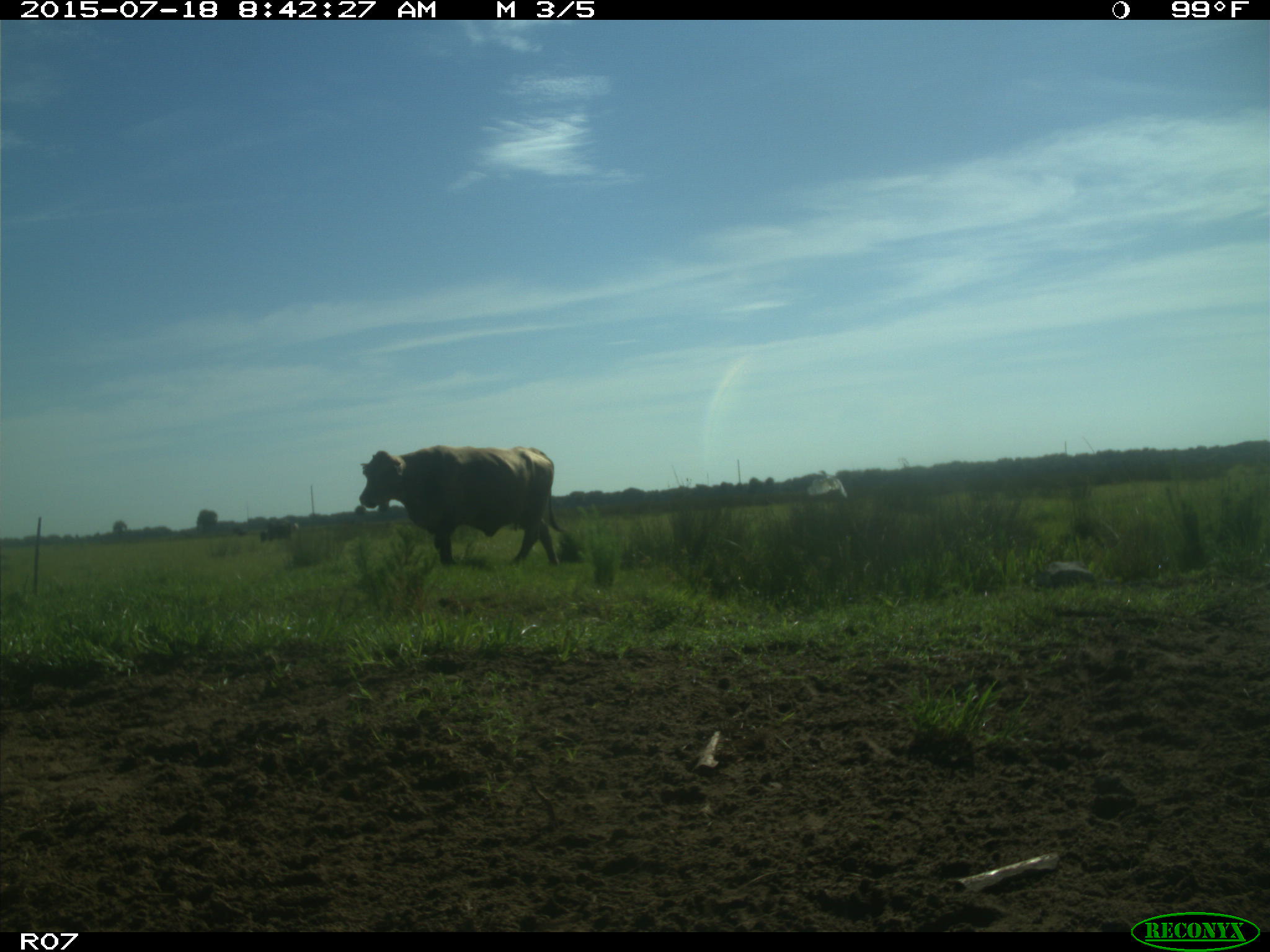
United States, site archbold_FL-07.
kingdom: Animalia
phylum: Chordata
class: Mammalia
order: Artiodactyla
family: Bovidae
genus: Bos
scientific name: Bos taurus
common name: domestic cow